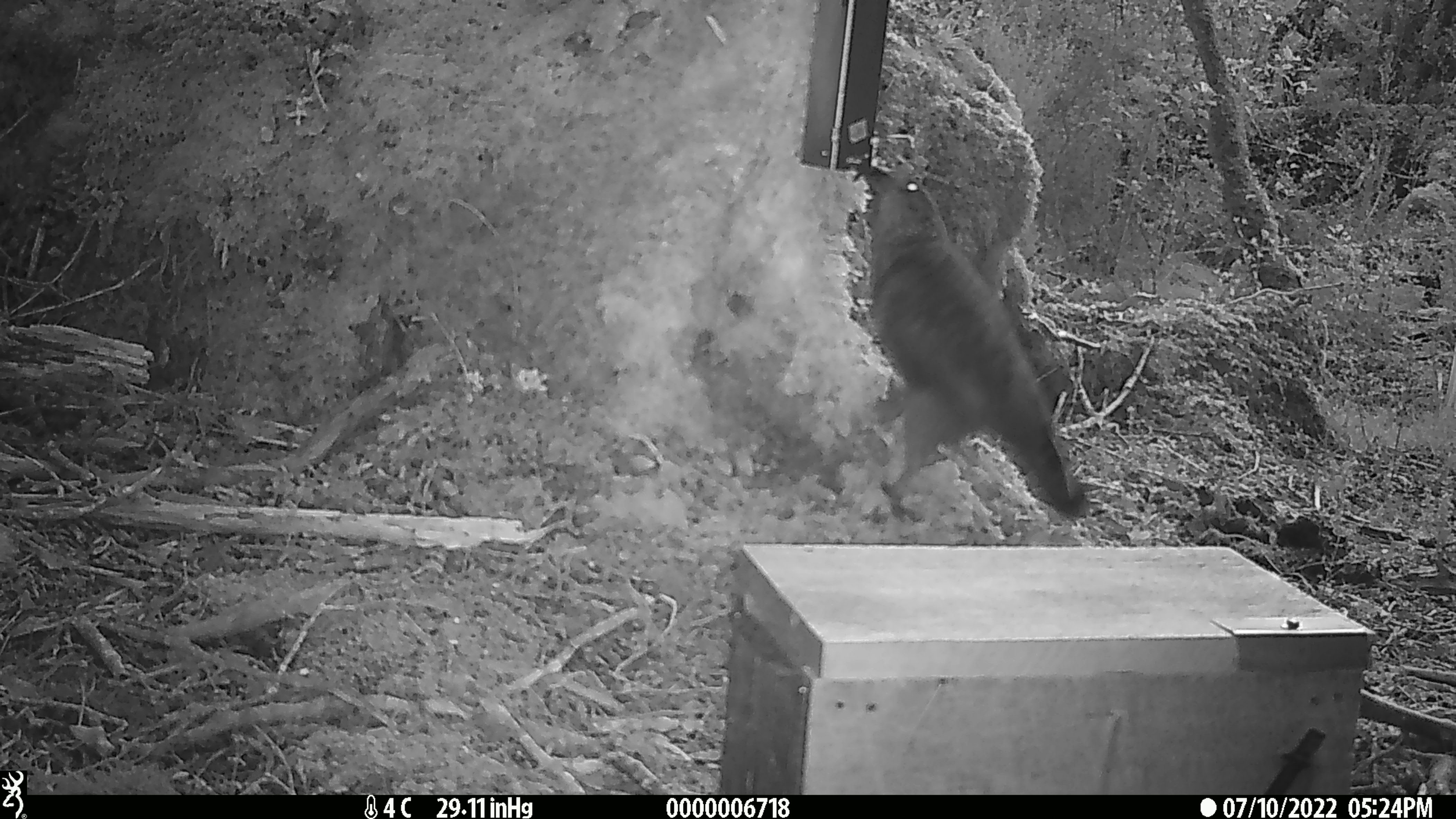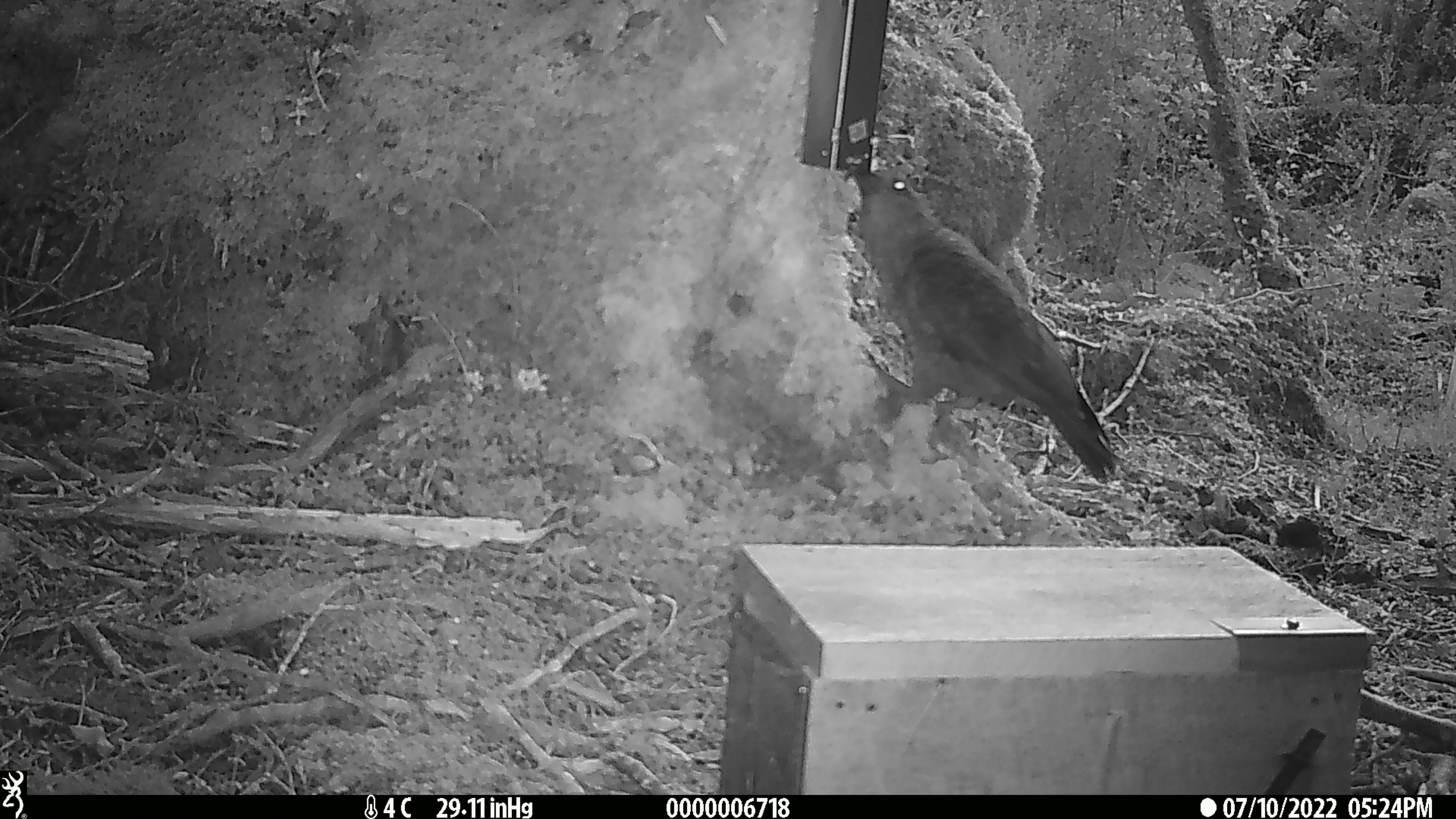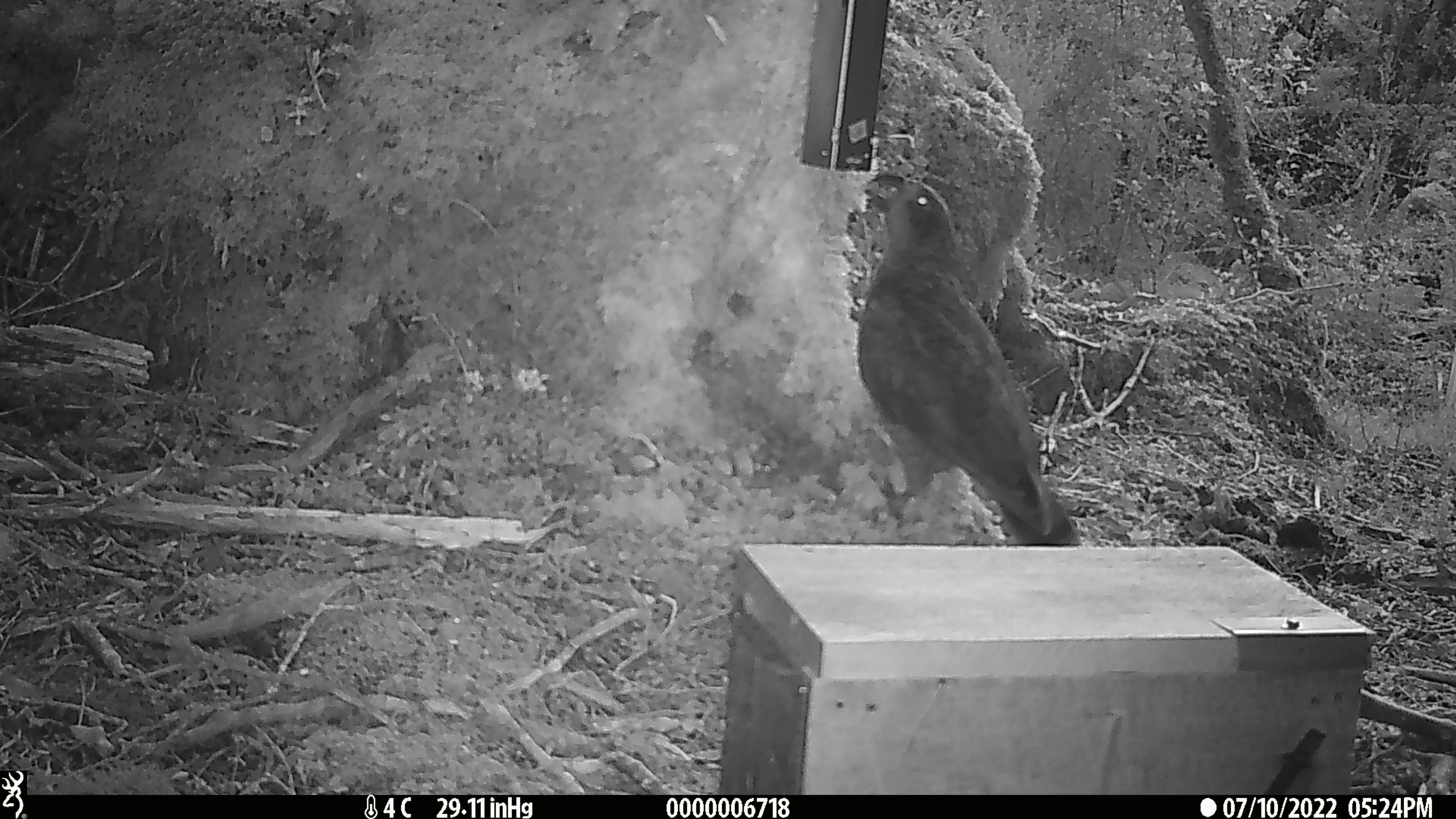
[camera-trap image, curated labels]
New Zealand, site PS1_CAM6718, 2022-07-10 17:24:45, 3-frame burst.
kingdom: Animalia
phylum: Chordata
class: Aves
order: Psittaciformes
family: Strigopidae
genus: Nestor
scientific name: Nestor notabilis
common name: kea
Kea (Nestor notabilis).